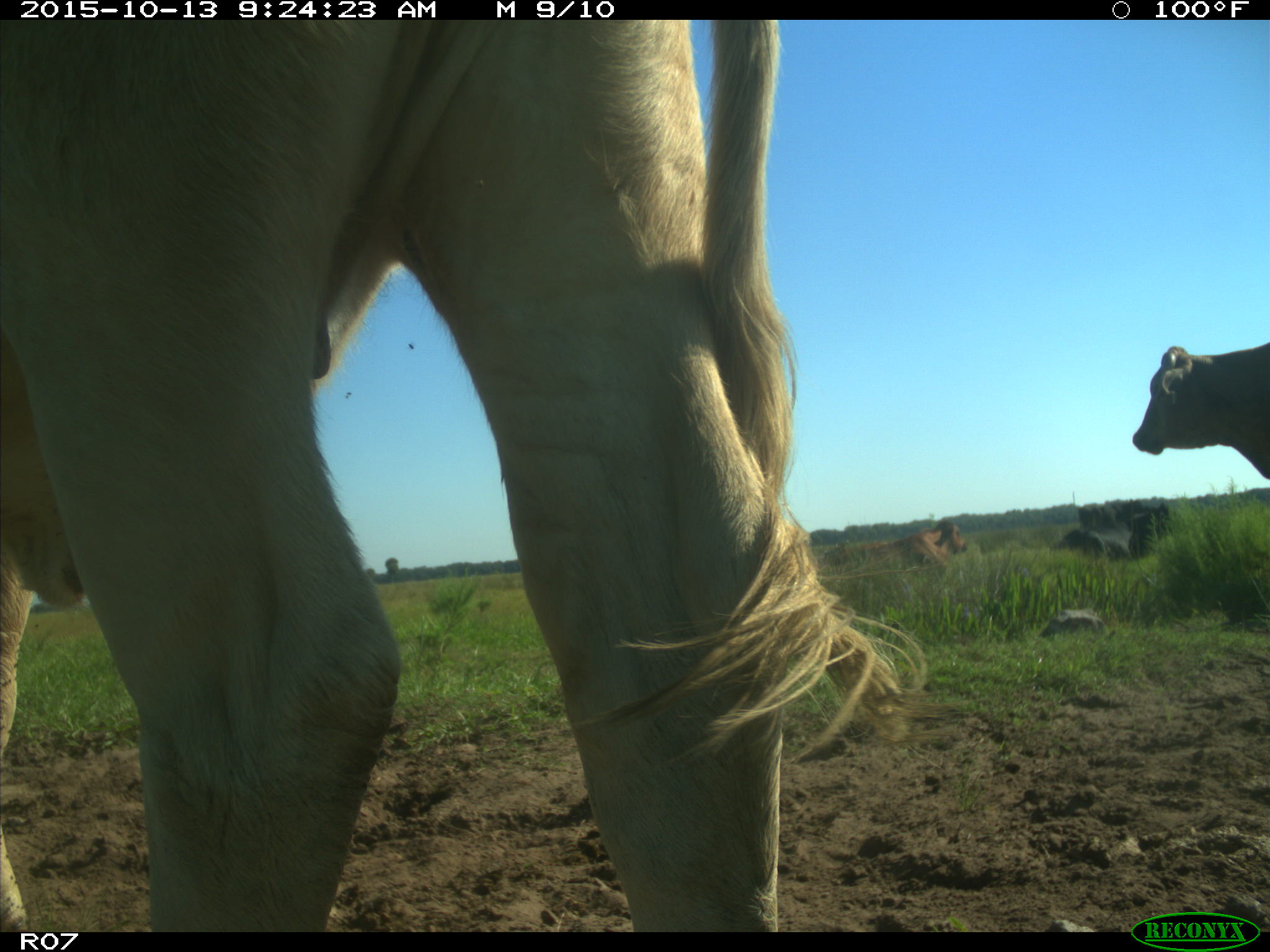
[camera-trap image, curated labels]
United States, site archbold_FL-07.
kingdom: Animalia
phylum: Chordata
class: Mammalia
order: Artiodactyla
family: Bovidae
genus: Bos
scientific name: Bos taurus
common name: domestic cow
Bos taurus (domestic cow).